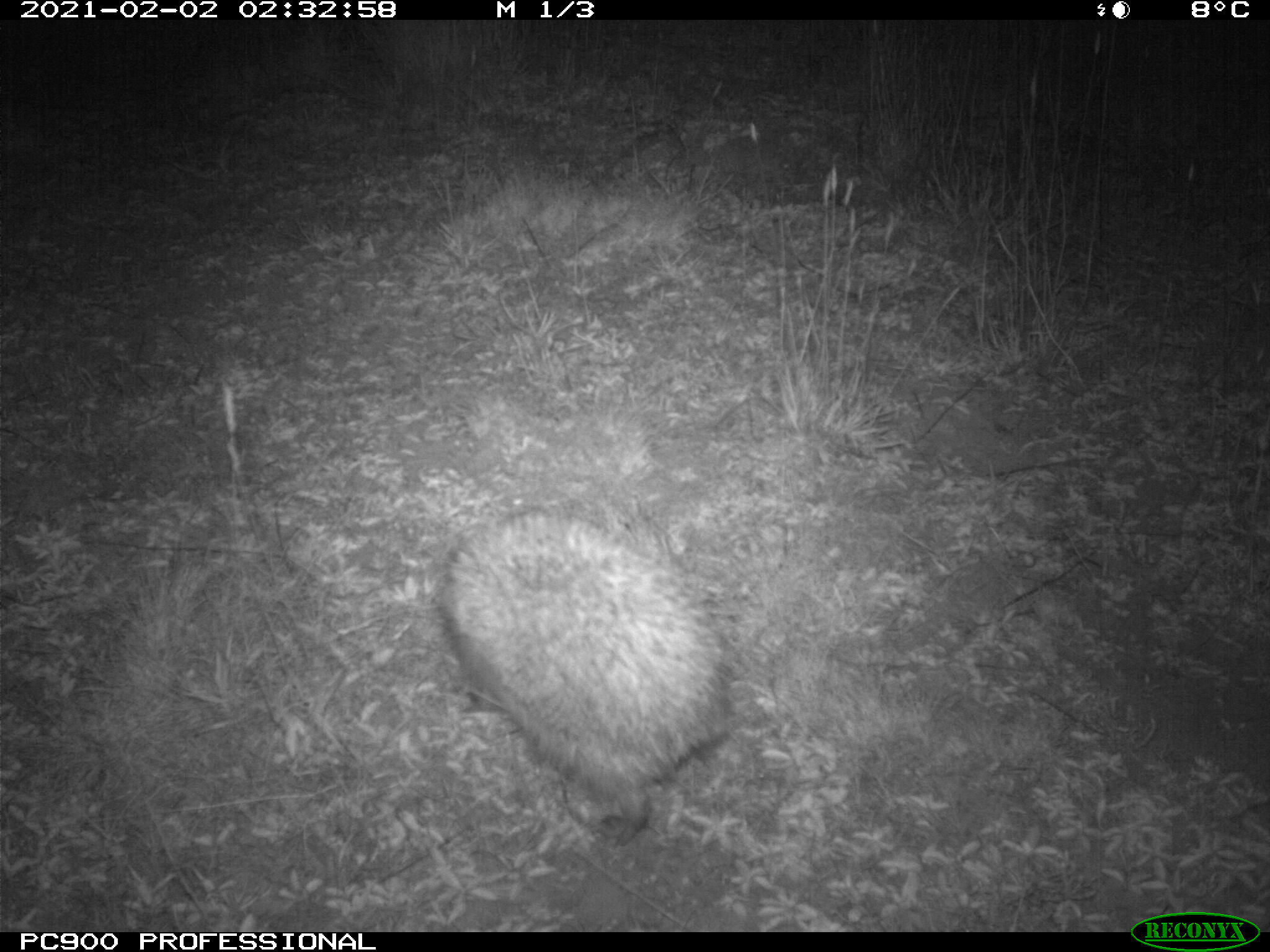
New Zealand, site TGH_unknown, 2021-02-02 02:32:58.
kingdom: Animalia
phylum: Chordata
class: Mammalia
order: Eulipotyphla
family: Erinaceidae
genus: Erinaceus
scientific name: Erinaceus europaeus europaeus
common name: european hedgehog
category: hedgehog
Hedgehog (european hedgehog) (Erinaceus europaeus europaeus).